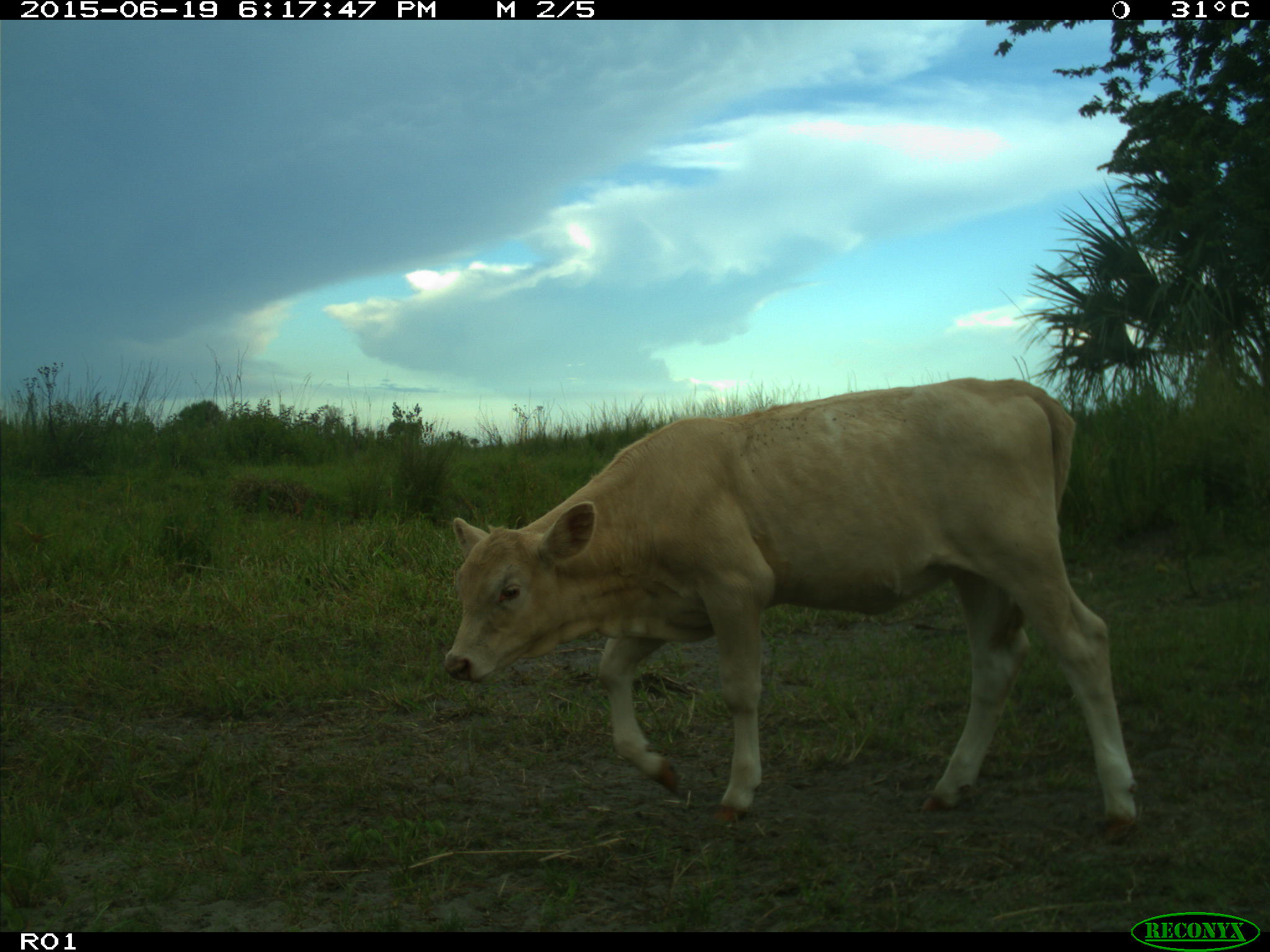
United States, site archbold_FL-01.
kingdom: Animalia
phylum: Chordata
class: Mammalia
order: Artiodactyla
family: Bovidae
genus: Bos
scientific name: Bos taurus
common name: domestic cow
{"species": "Bos taurus (domestic cow)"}